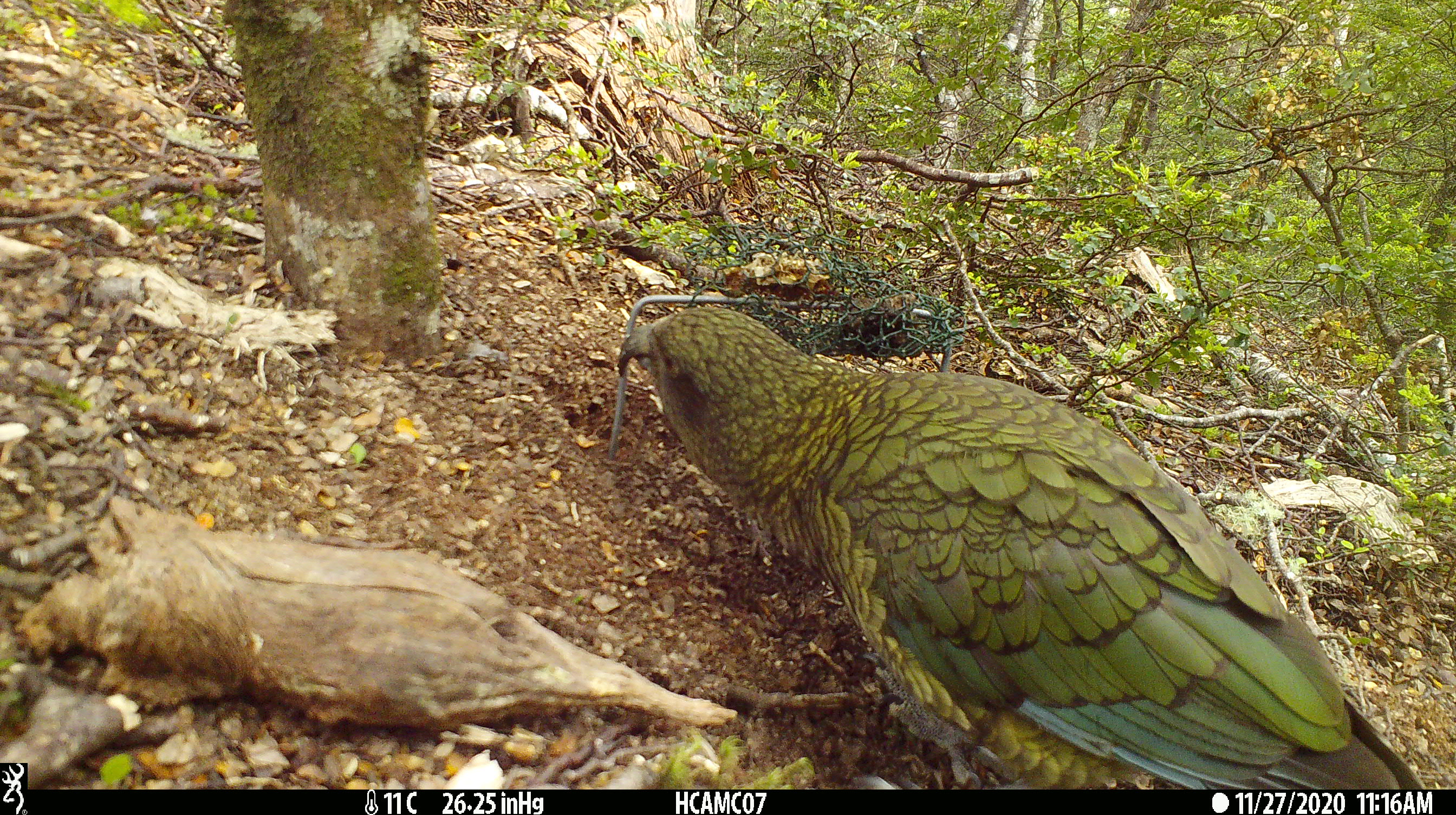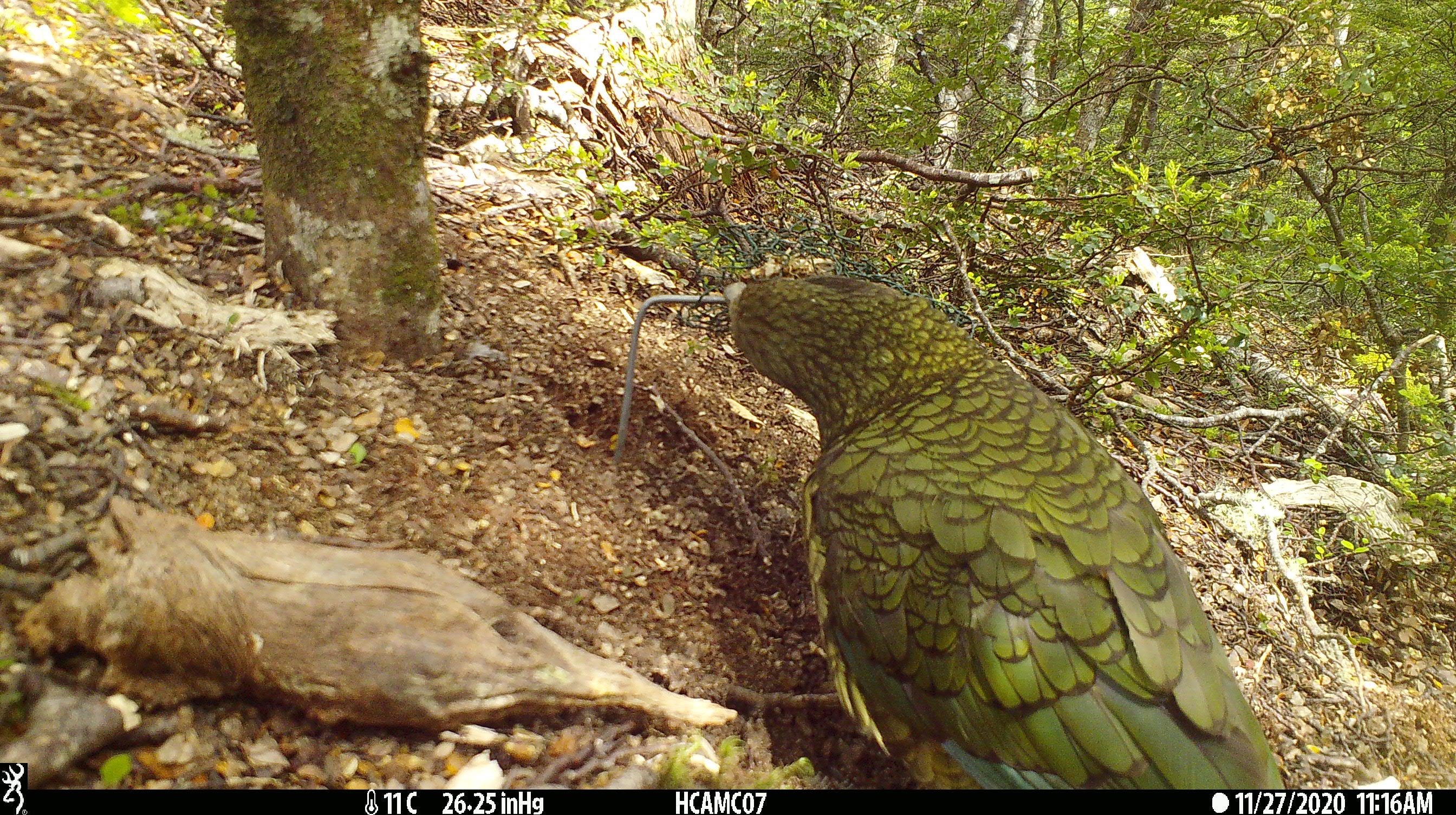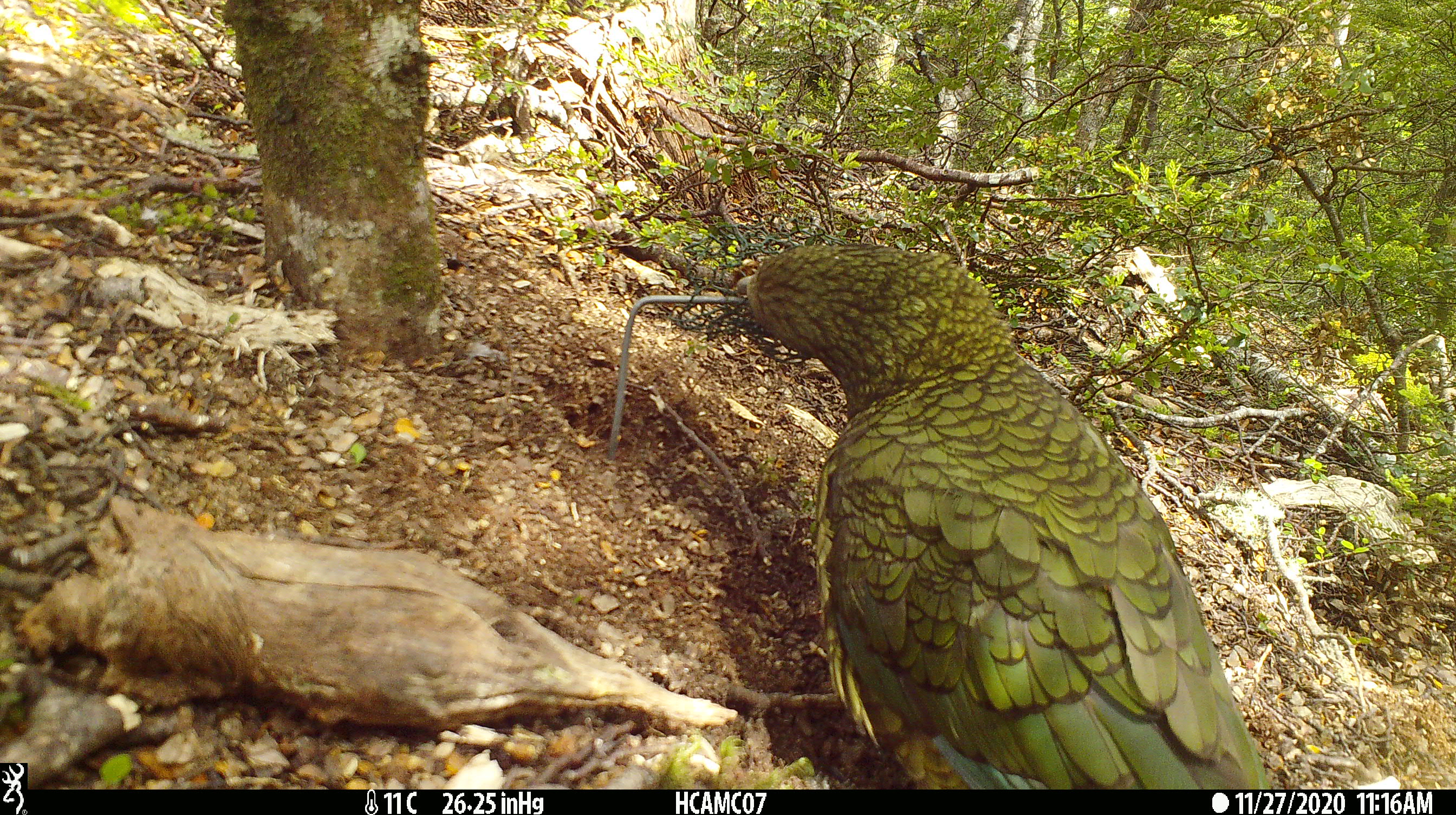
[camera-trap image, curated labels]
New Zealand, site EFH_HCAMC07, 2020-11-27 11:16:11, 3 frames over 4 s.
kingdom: Animalia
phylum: Chordata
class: Aves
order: Psittaciformes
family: Strigopidae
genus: Nestor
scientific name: Nestor notabilis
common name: kea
Kea (Nestor notabilis).